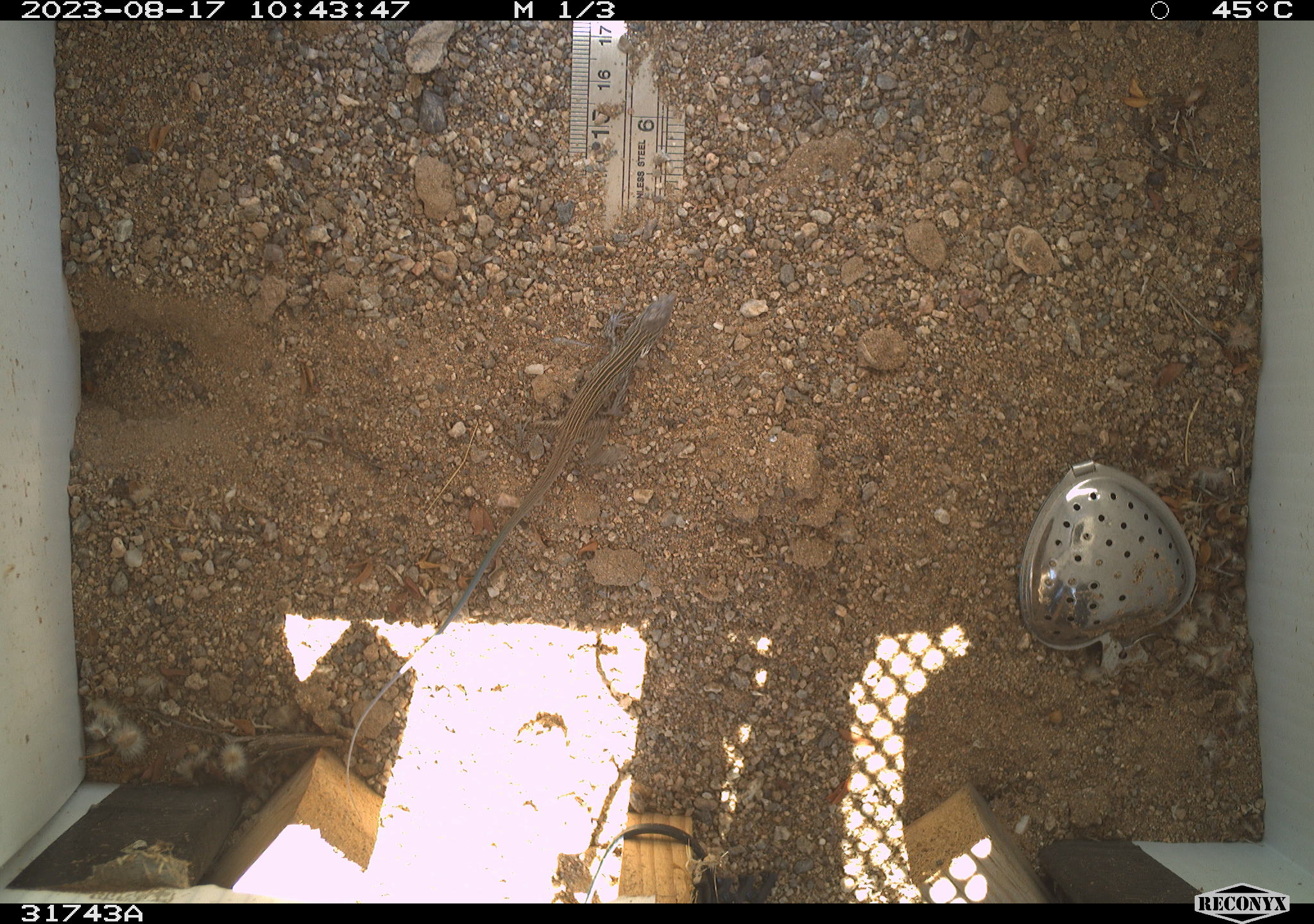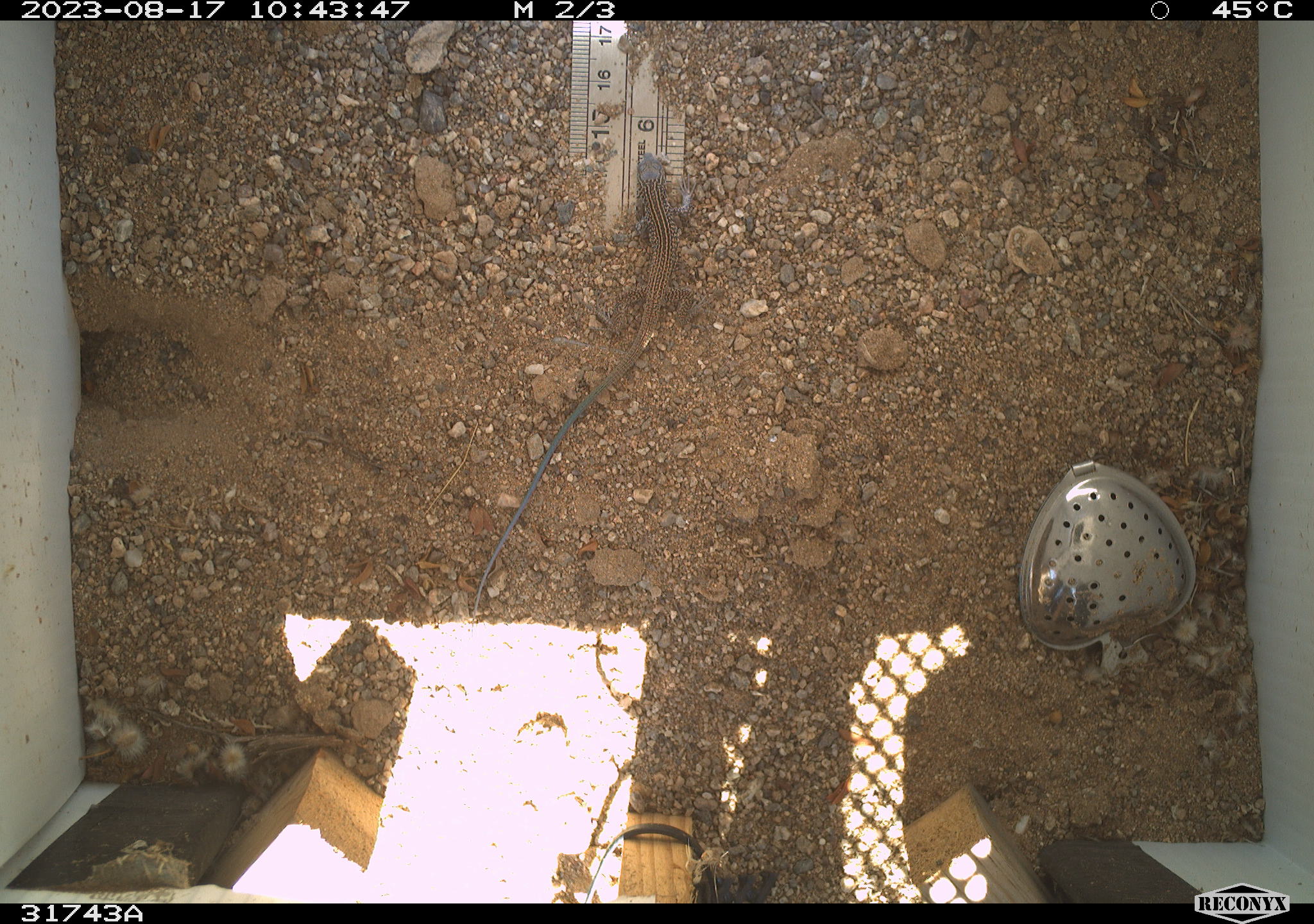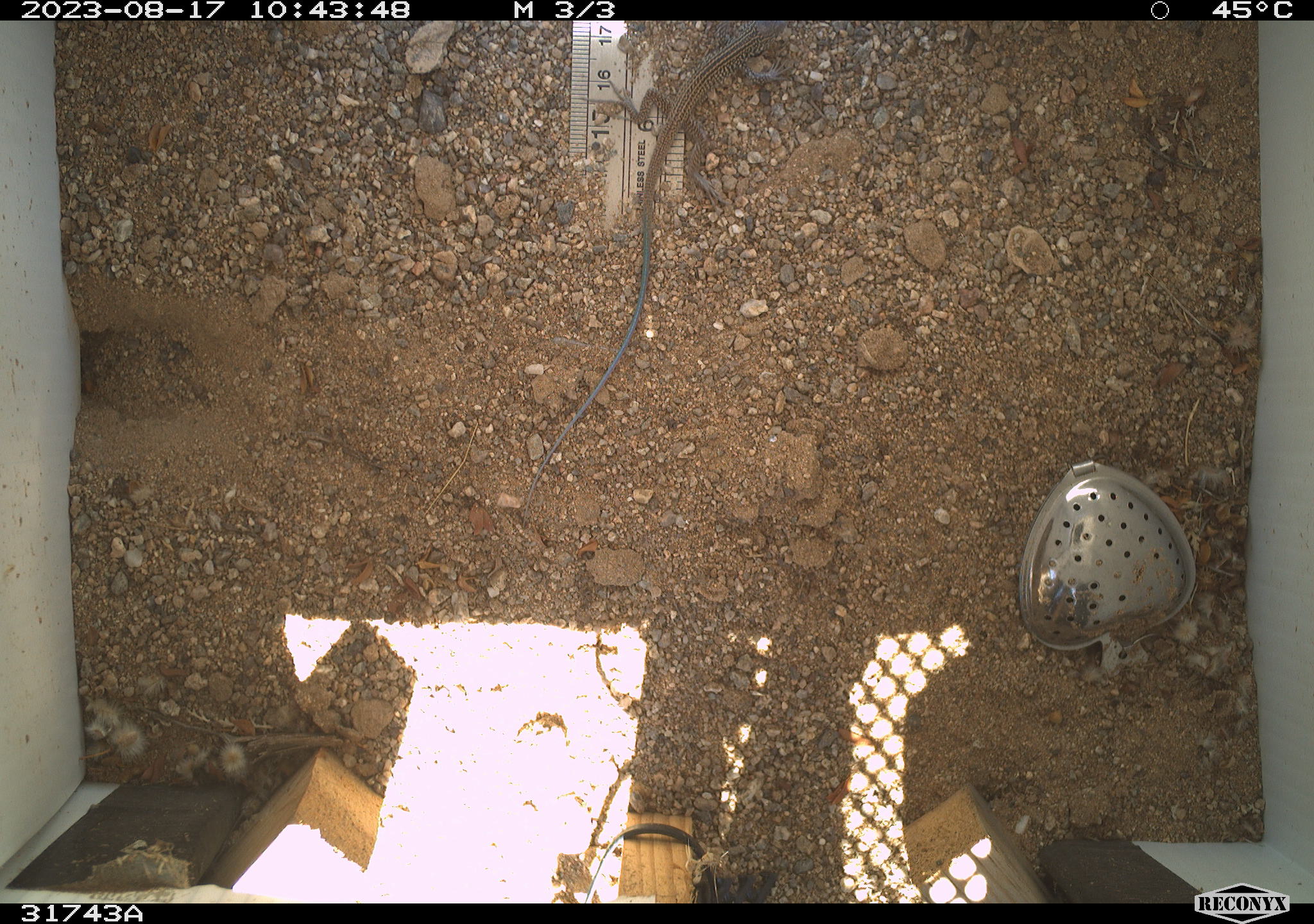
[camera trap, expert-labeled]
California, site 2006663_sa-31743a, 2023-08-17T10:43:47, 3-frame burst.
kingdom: Animalia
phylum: Chordata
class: Reptilia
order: Squamata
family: Teiidae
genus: Aspidoscelis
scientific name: Aspidoscelis tigris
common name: western whiptail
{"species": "western whiptail (Aspidoscelis tigris)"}